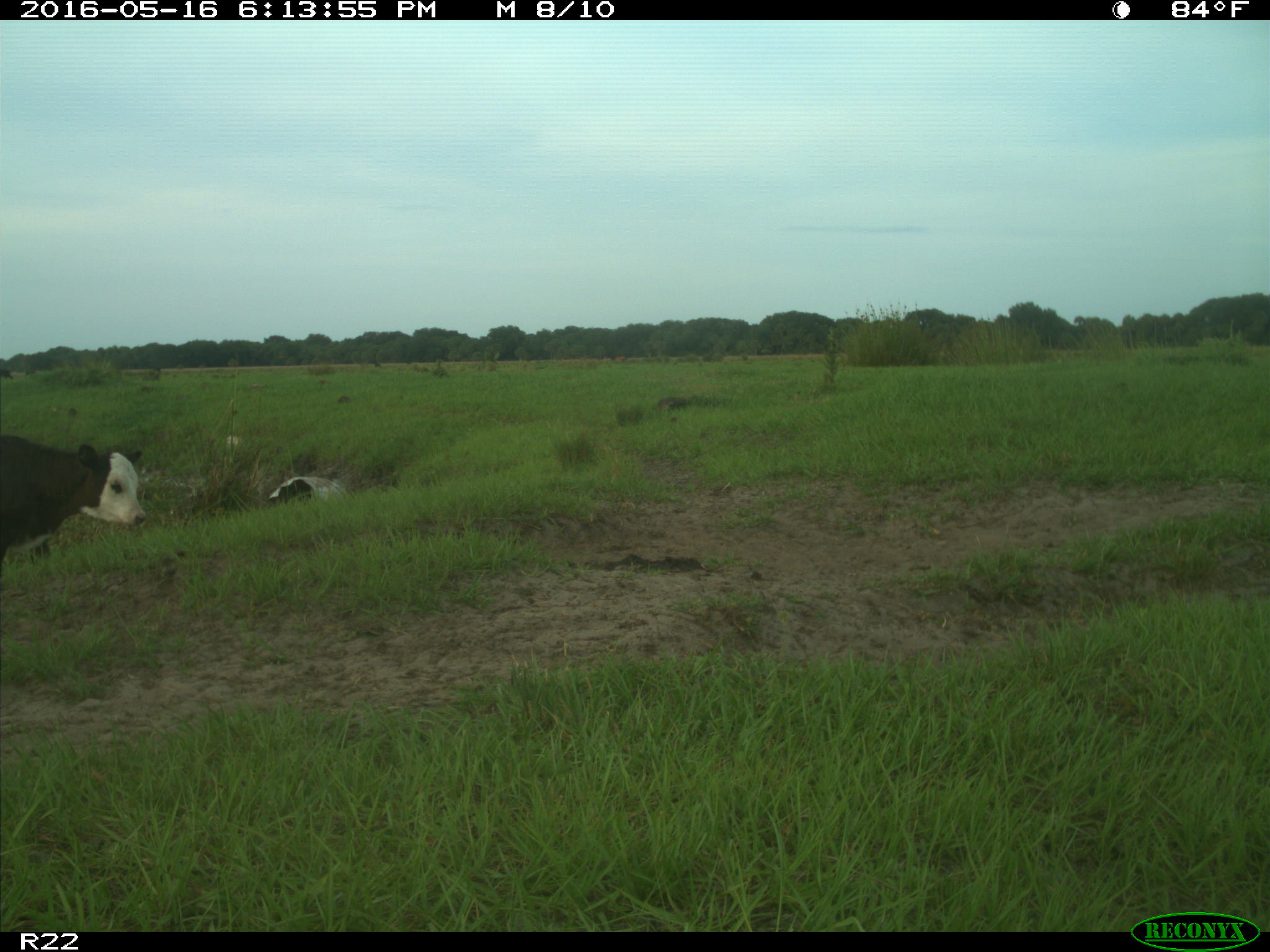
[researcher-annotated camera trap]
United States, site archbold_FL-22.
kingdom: Animalia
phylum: Chordata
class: Mammalia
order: Artiodactyla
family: Bovidae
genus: Bos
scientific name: Bos taurus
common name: domestic cow